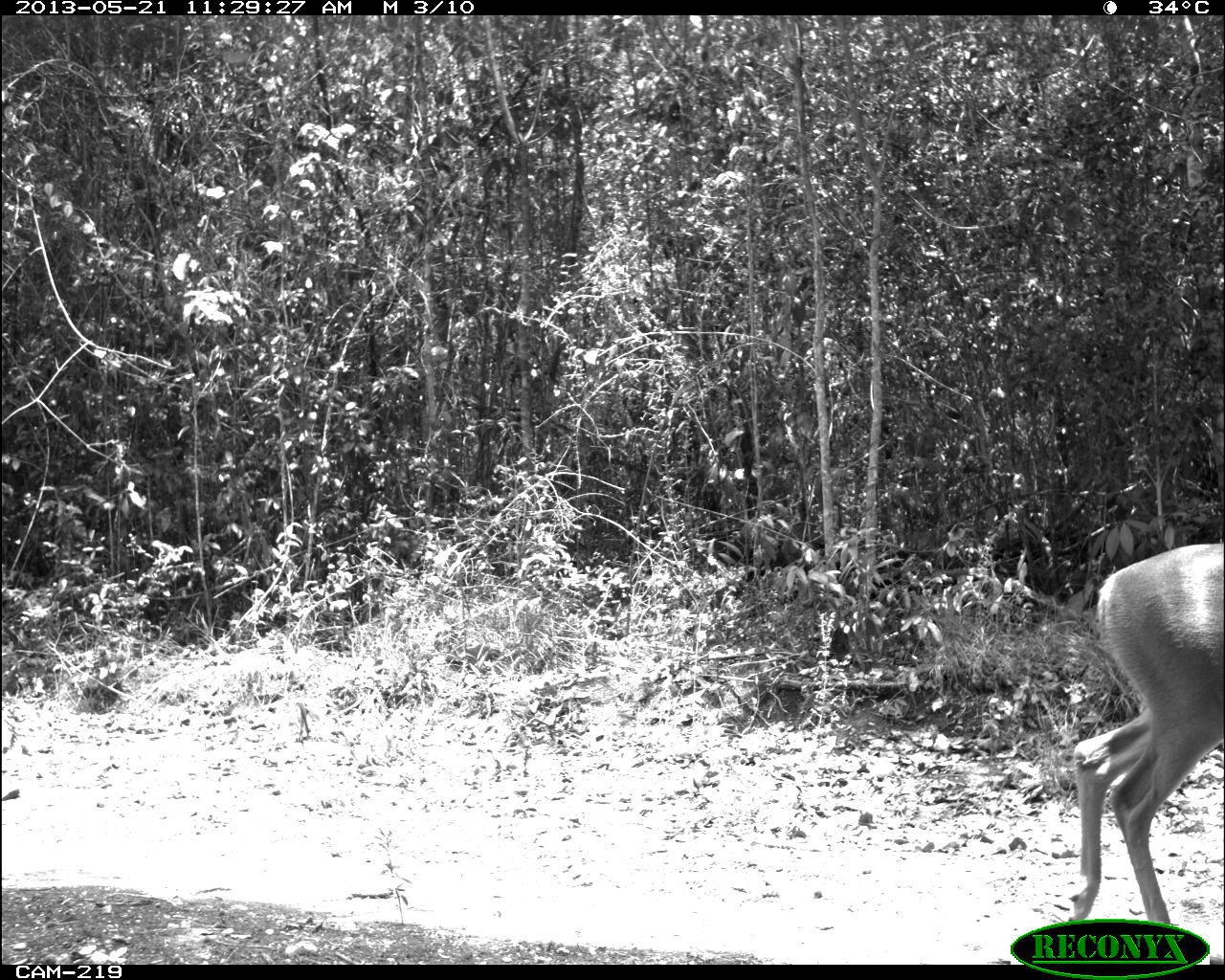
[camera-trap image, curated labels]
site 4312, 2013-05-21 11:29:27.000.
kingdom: Animalia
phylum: Chordata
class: Mammalia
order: Artiodactyla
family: Cervidae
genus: Odocoileus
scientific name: Odocoileus virginianus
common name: white-tailed deer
Odocoileus virginianus (white-tailed deer), count 1, sex male.